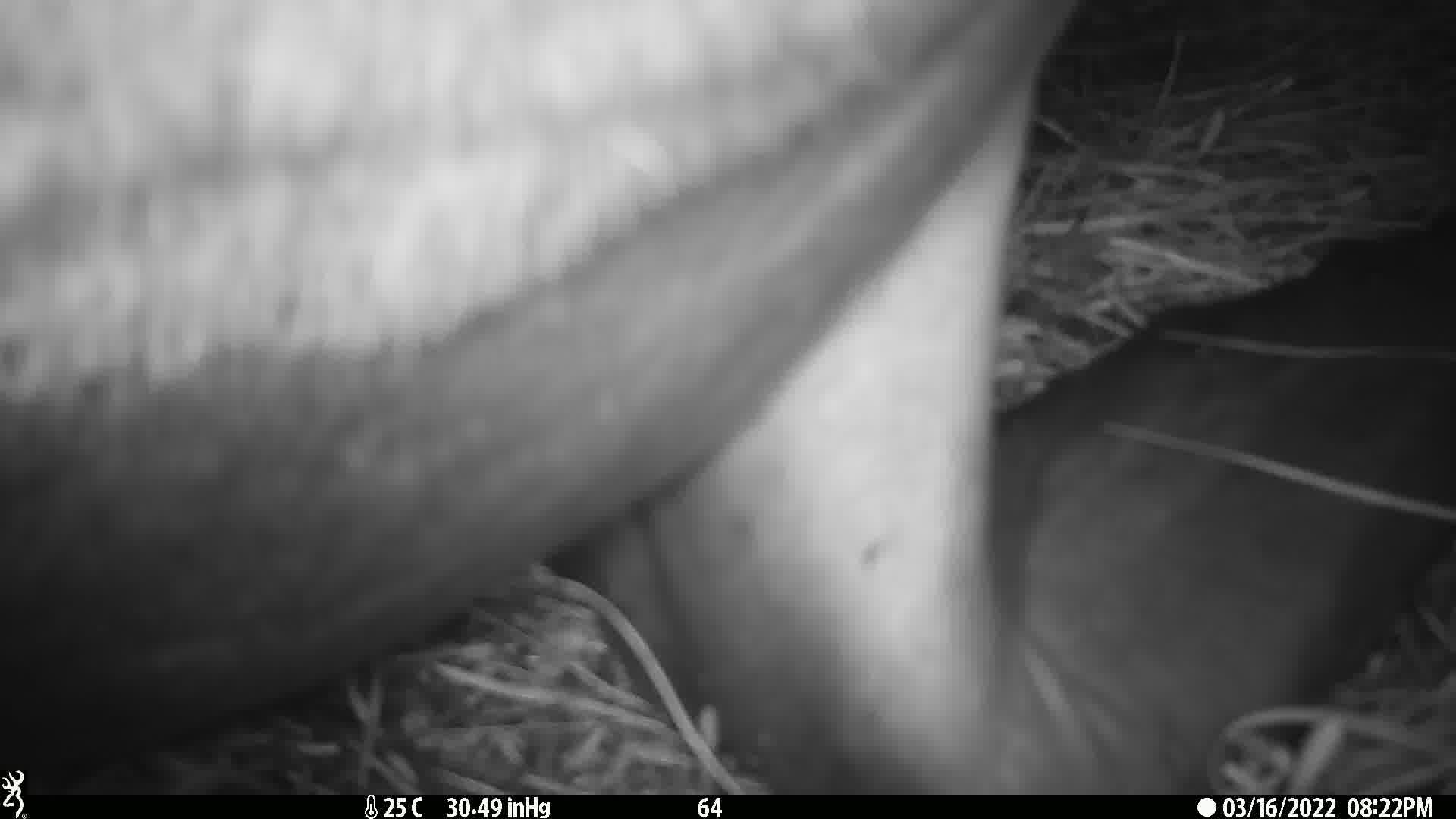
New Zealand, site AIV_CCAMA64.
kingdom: Animalia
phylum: Chordata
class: Mammalia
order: Carnivora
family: Otariidae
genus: Phocarctos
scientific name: Phocarctos hookeri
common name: new zealand sea lion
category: sealion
Sealion (new zealand sea lion) (Phocarctos hookeri).